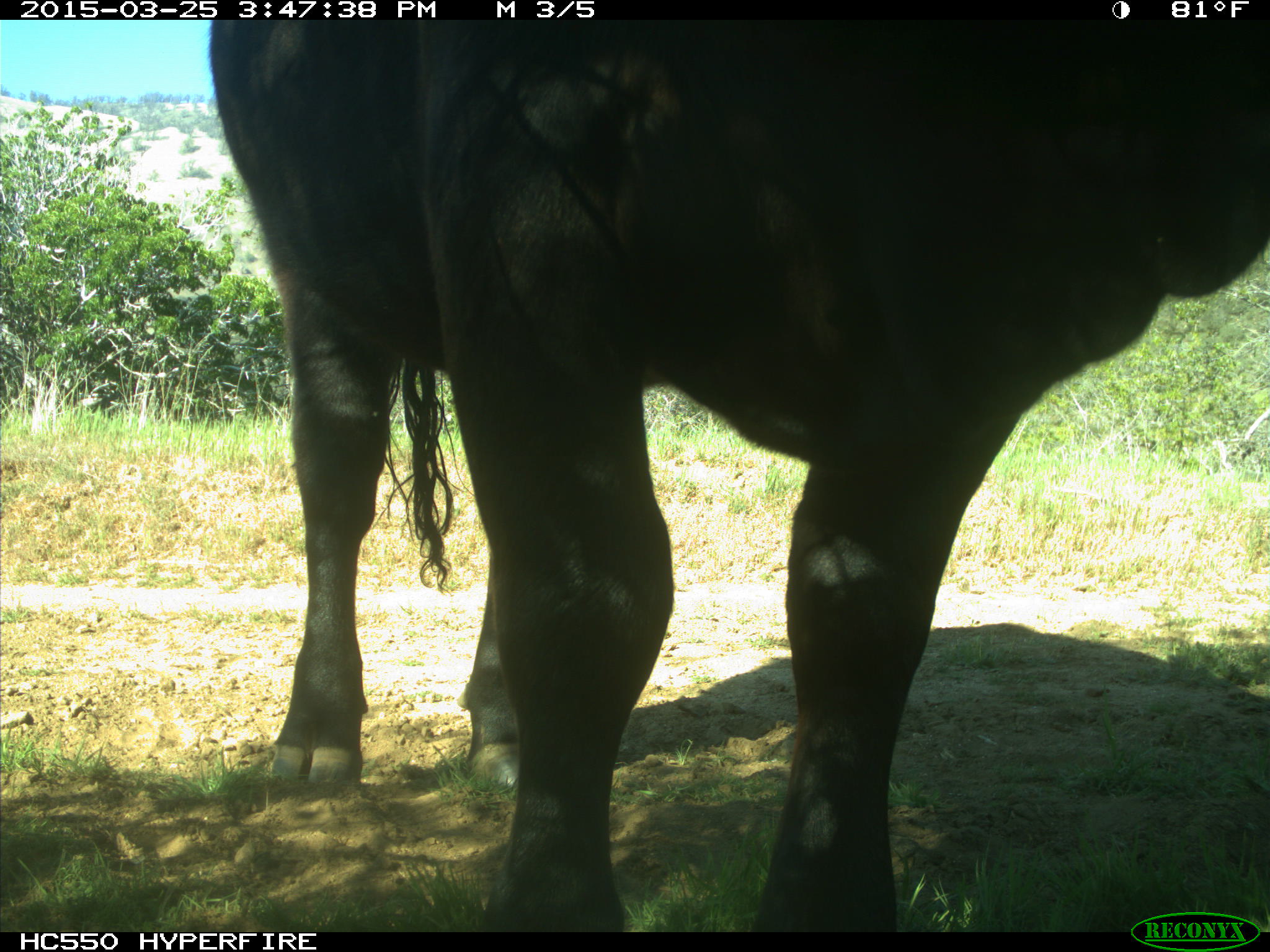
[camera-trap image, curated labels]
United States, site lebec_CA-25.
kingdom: Animalia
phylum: Chordata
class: Mammalia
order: Artiodactyla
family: Bovidae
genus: Bos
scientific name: Bos taurus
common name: domestic cow